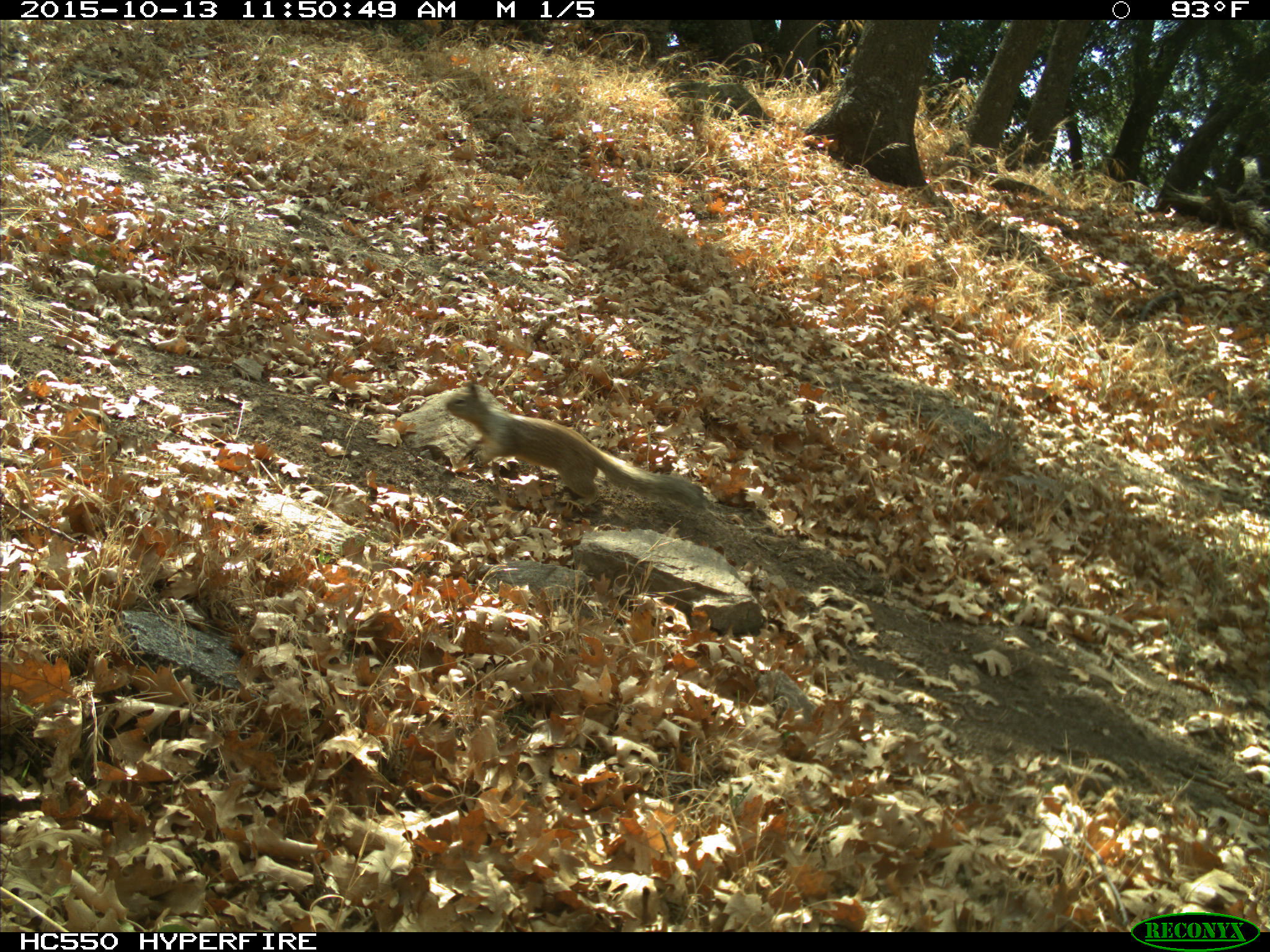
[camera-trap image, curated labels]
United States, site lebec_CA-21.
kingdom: Animalia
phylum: Chordata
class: Mammalia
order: Rodentia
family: Sciuridae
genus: Otospermophilus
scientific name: Otospermophilus beecheyi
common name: california ground squirrel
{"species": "Otospermophilus beecheyi (california ground squirrel)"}